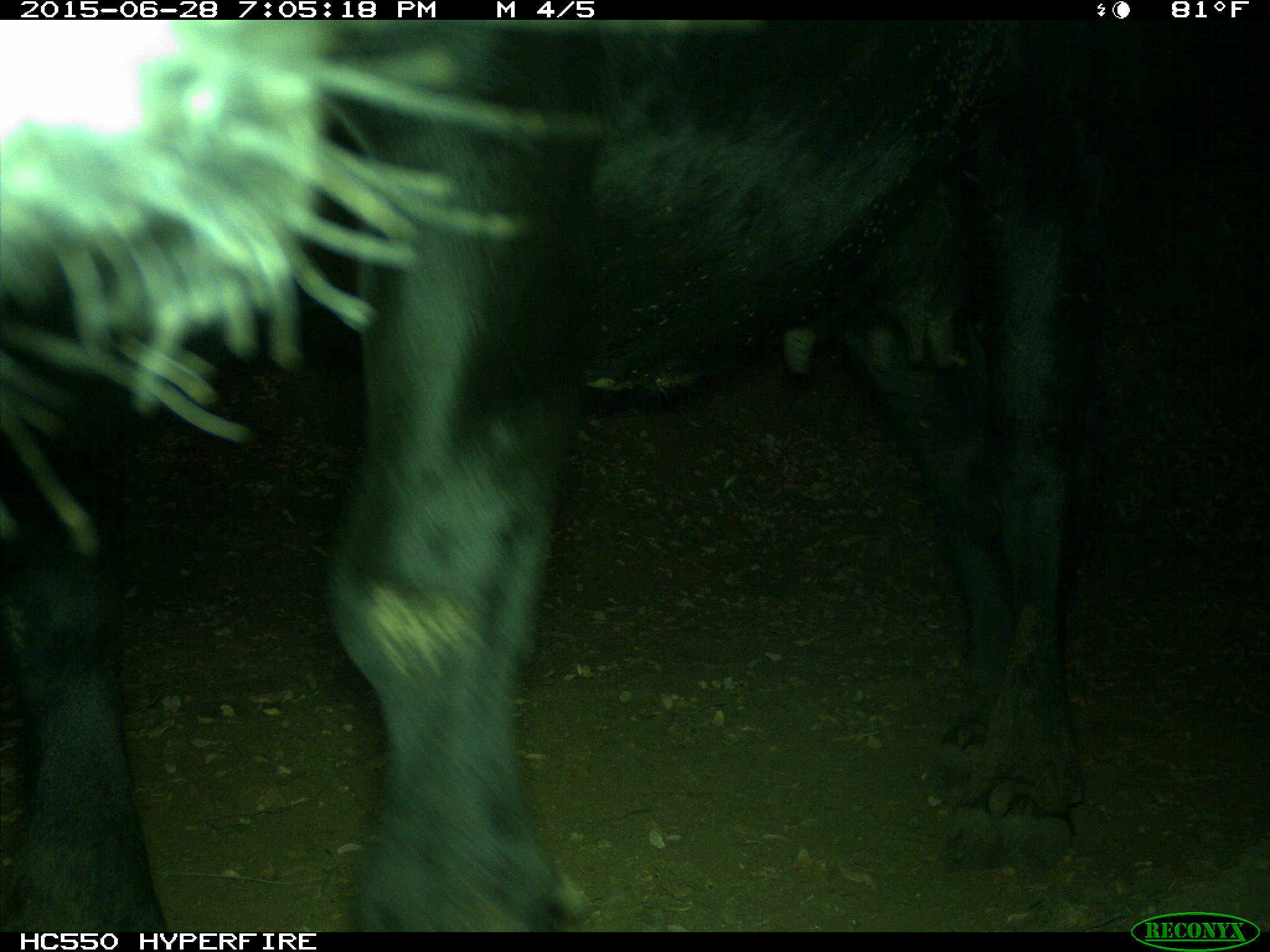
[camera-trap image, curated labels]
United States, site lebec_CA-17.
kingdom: Animalia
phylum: Chordata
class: Mammalia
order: Artiodactyla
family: Bovidae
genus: Bos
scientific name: Bos taurus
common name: domestic cow